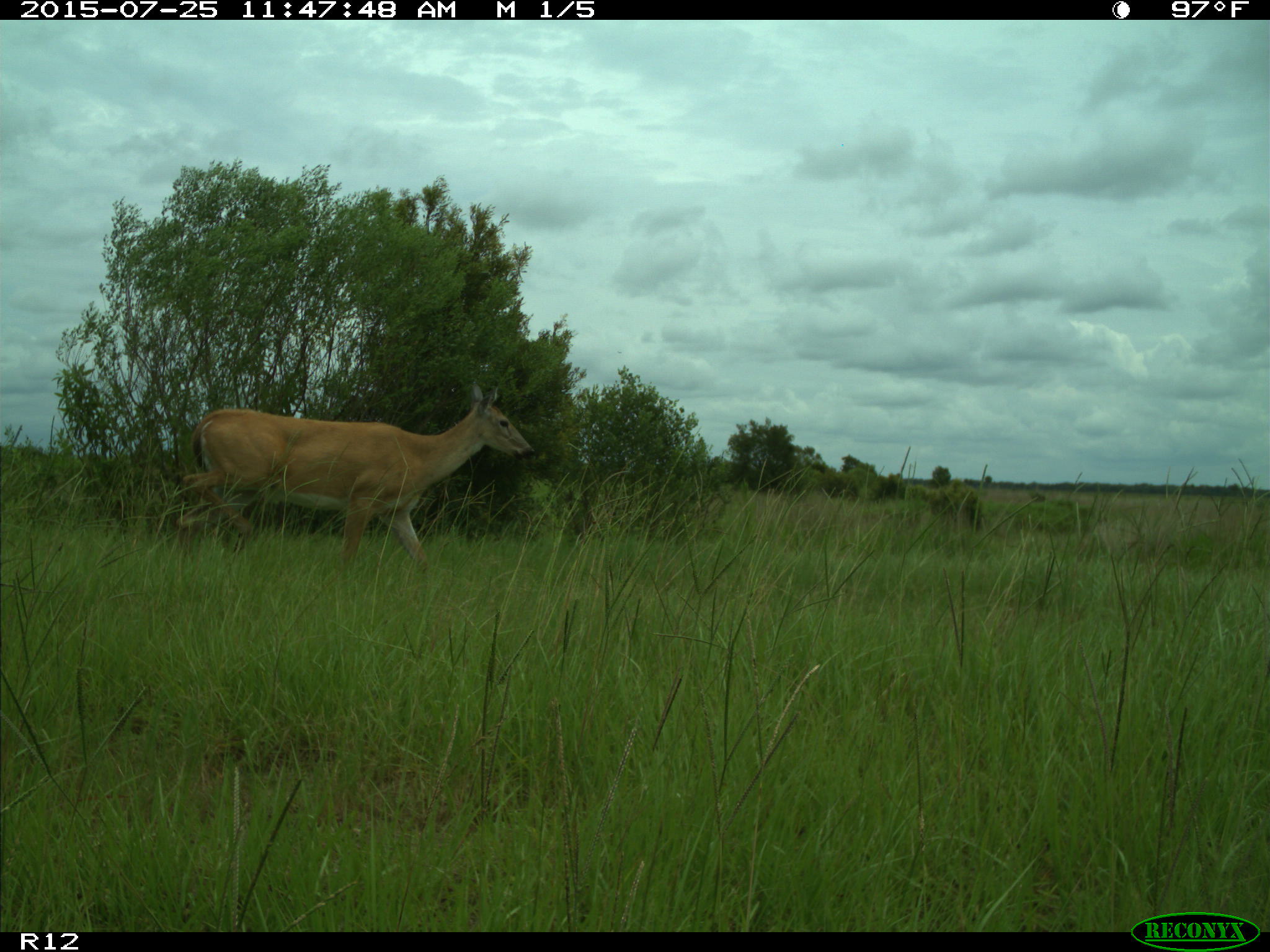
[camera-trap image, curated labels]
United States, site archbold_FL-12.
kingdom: Animalia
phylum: Chordata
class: Mammalia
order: Artiodactyla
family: Cervidae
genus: Odocoileus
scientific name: Odocoileus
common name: deer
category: unidentified deer